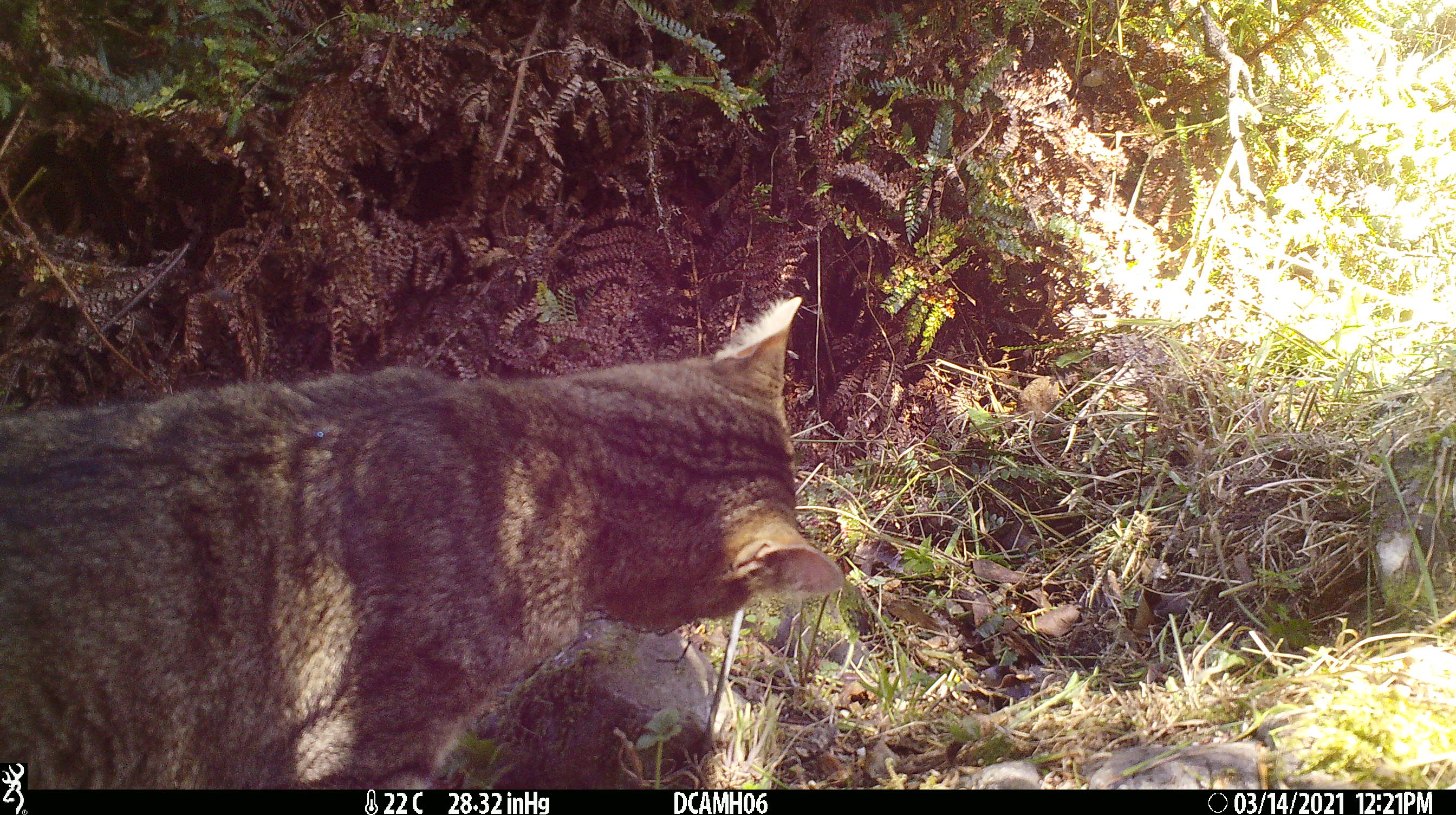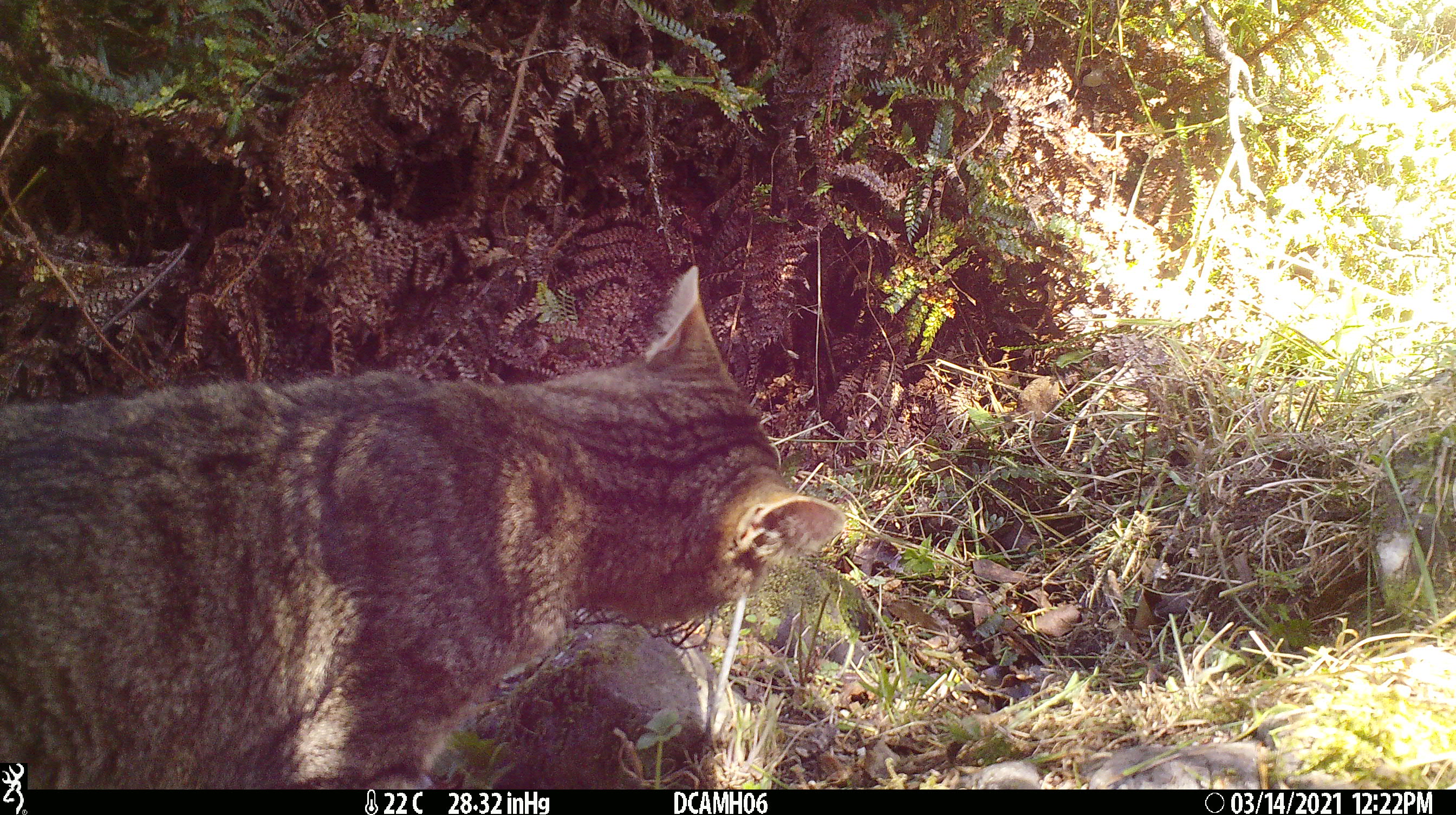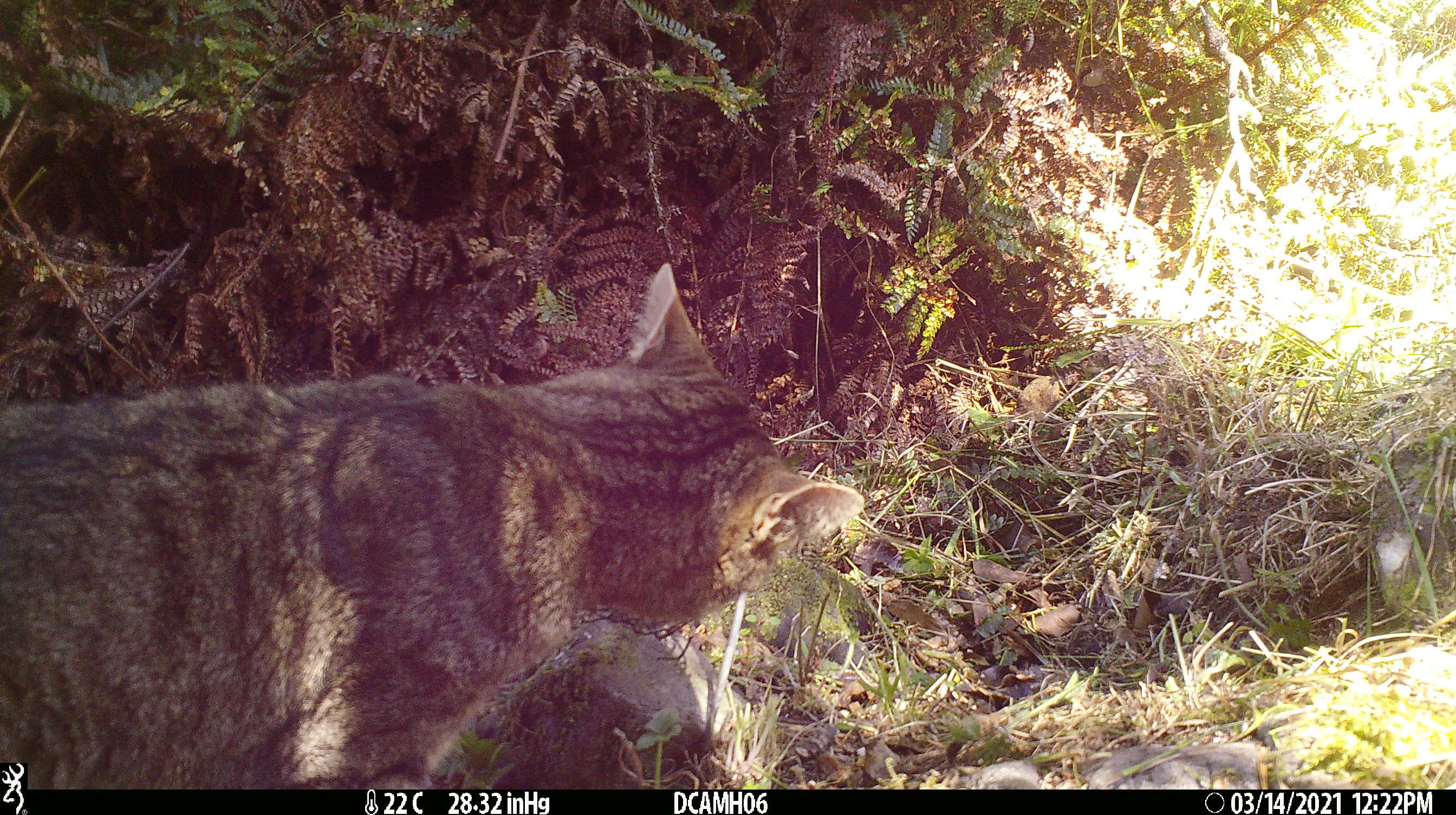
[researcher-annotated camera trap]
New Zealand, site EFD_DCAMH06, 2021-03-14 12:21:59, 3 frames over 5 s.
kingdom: Animalia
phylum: Chordata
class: Mammalia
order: Carnivora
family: Felidae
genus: Felis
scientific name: Felis catus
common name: domestic cat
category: cat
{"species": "cat (domestic cat) (Felis catus)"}